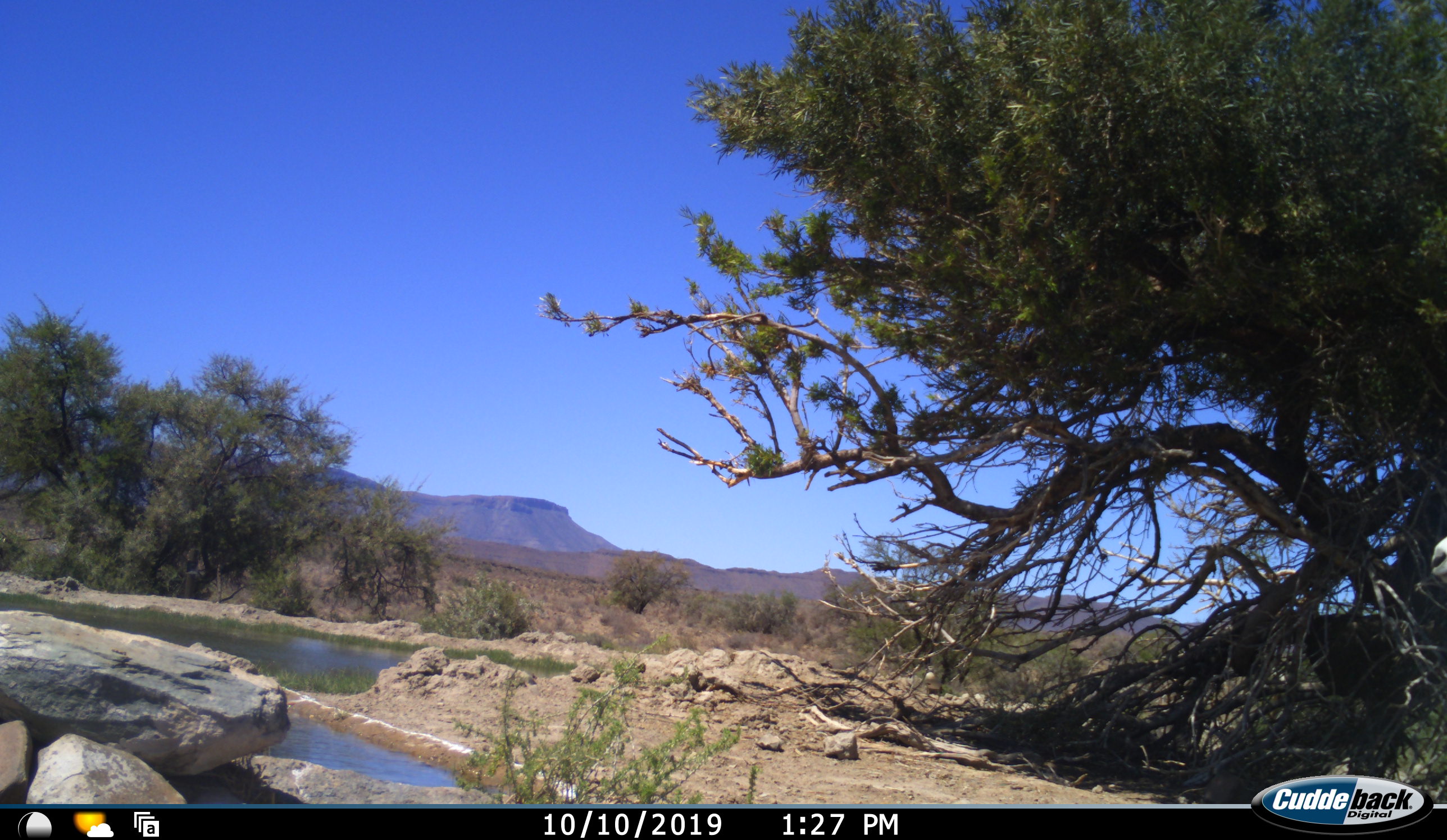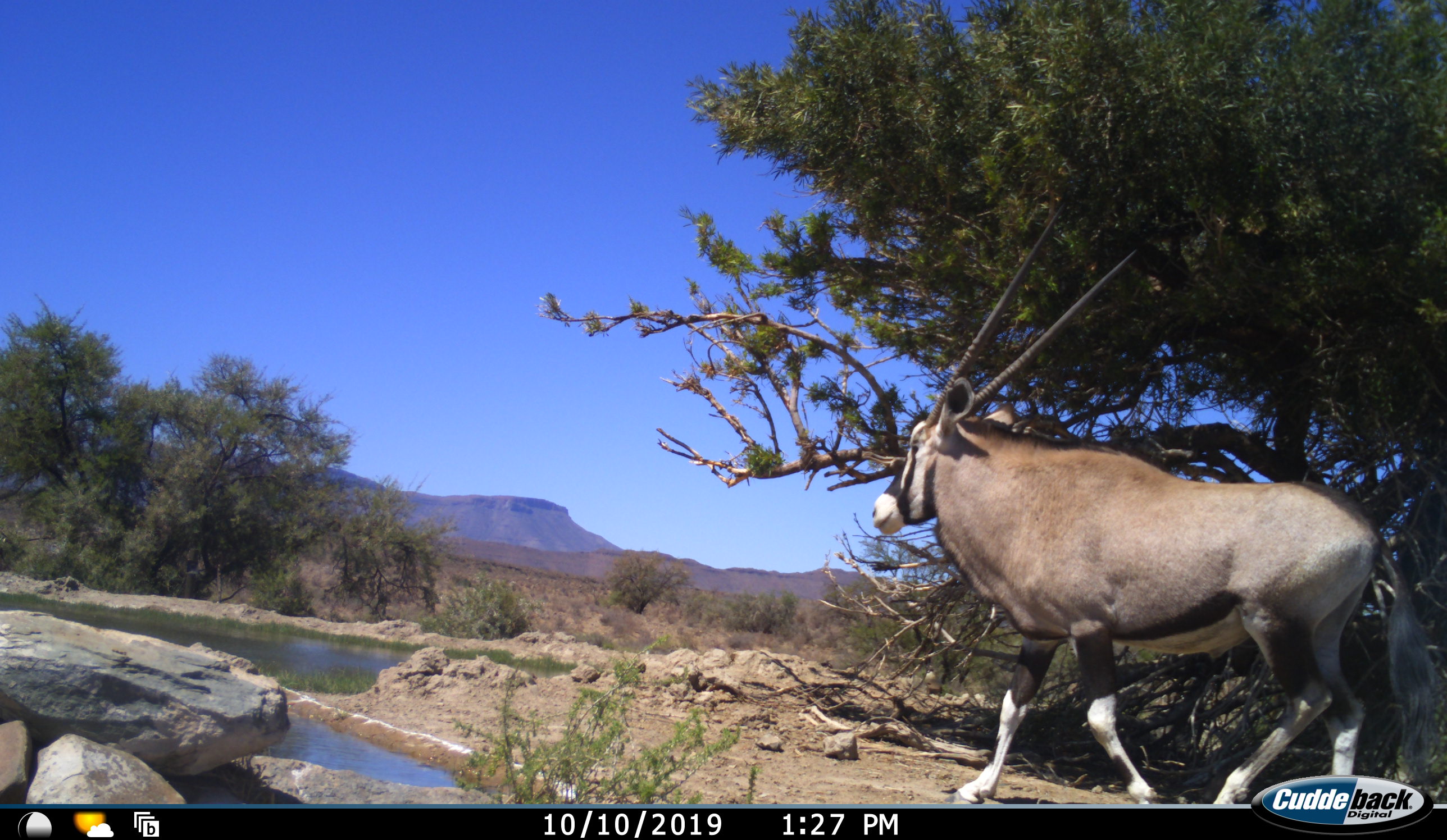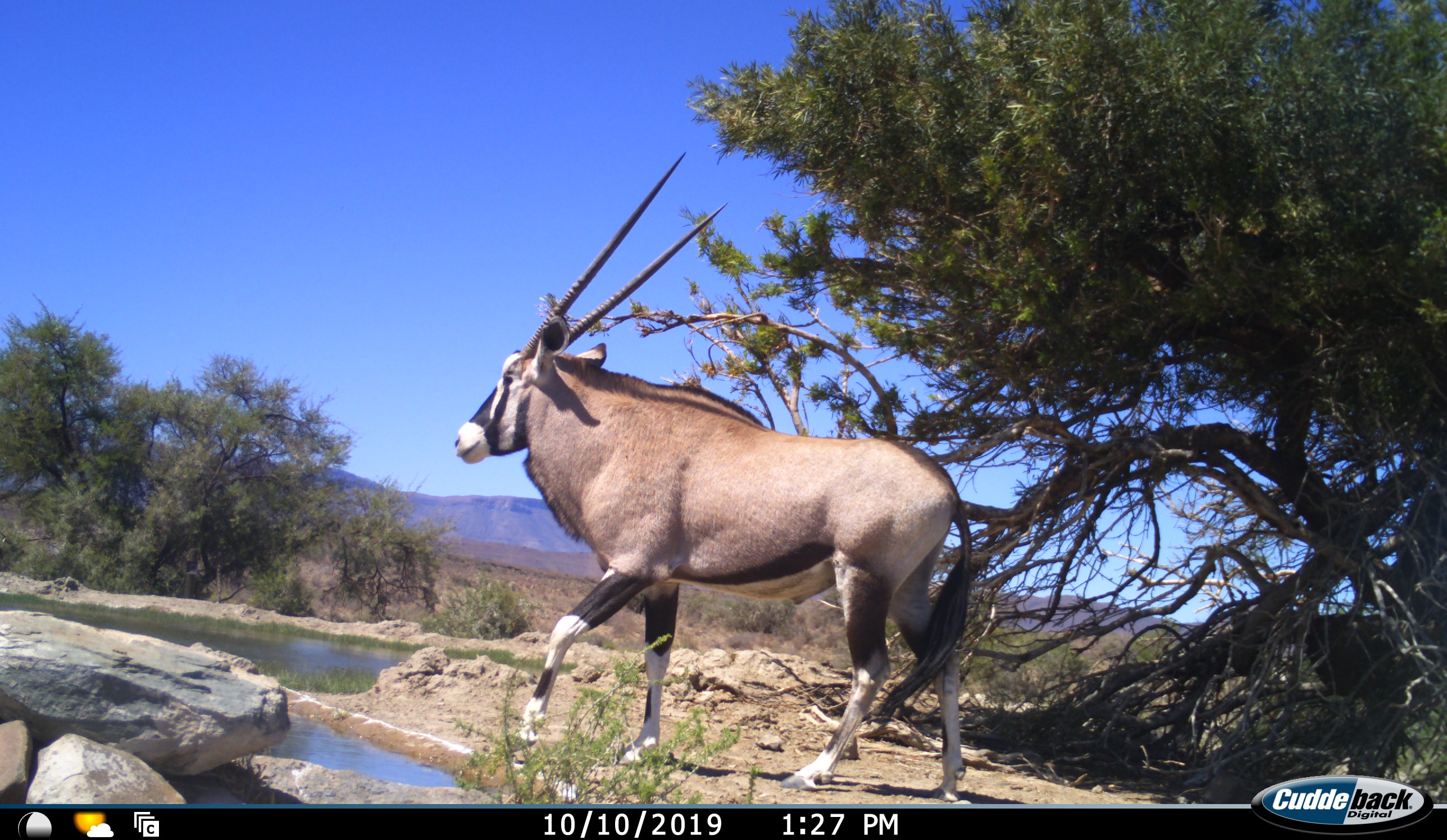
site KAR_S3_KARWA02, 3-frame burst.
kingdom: Animalia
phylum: Chordata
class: Mammalia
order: Artiodactyla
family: Bovidae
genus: Oryx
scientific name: Oryx gazella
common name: gemsbok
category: oryx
Oryx (gemsbok) (Oryx gazella), count 1. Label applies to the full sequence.